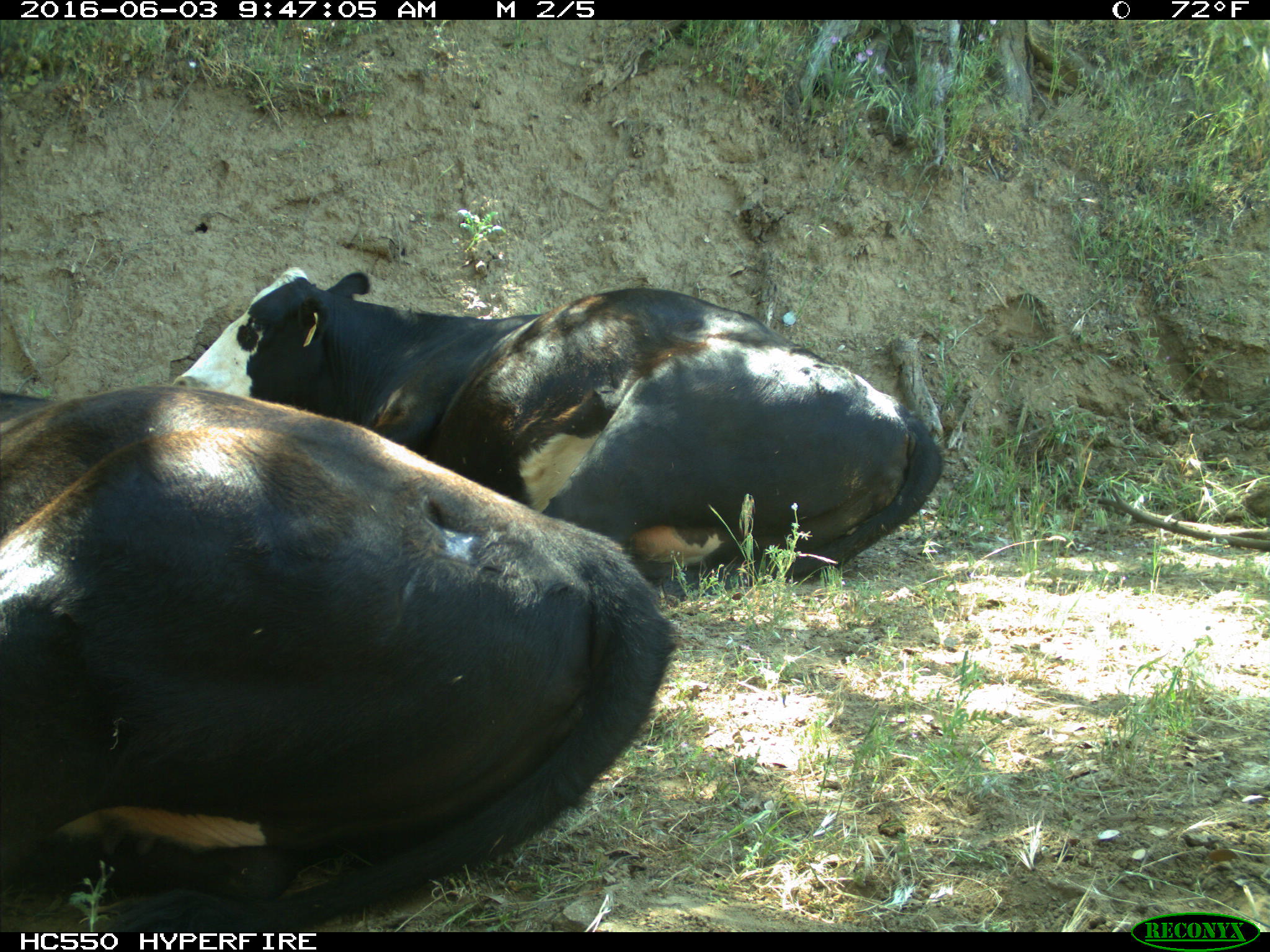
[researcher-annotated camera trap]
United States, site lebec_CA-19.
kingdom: Animalia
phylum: Chordata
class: Mammalia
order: Artiodactyla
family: Bovidae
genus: Bos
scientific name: Bos taurus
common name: domestic cow